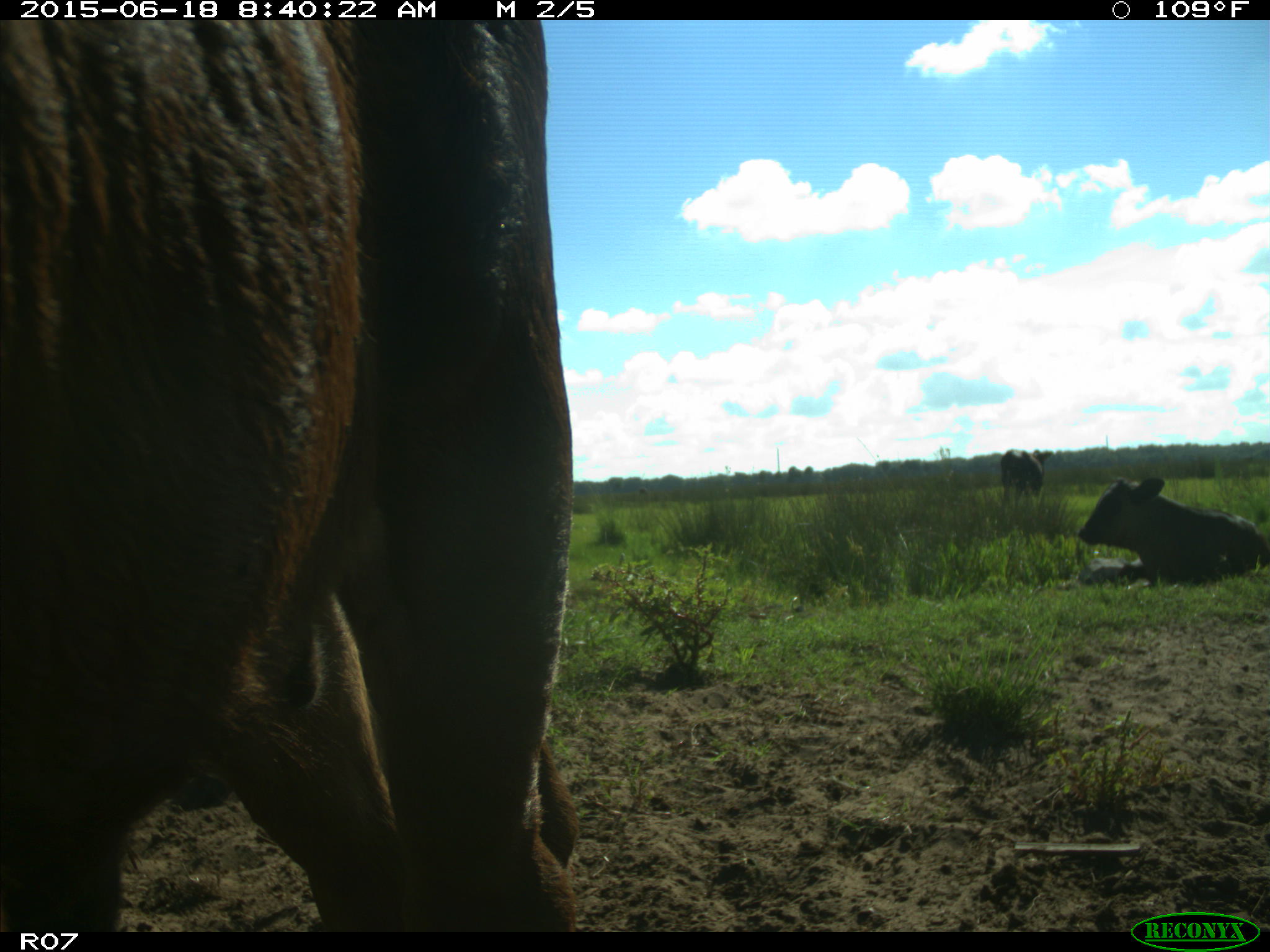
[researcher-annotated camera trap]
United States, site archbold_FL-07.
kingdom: Animalia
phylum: Chordata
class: Mammalia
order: Artiodactyla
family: Bovidae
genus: Bos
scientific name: Bos taurus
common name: domestic cow